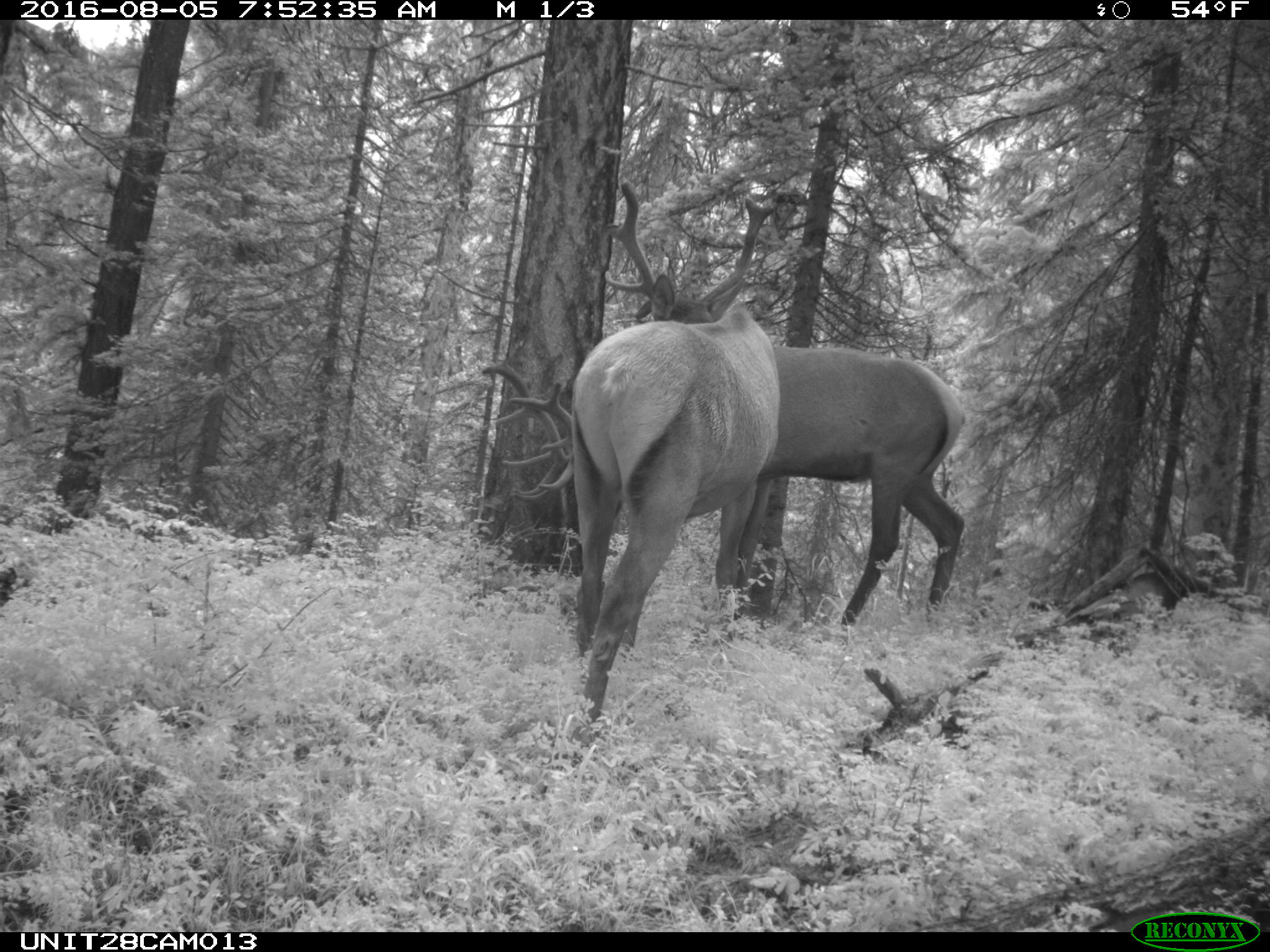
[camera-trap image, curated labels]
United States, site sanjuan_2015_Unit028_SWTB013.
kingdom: Animalia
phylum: Chordata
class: Mammalia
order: Artiodactyla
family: Cervidae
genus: Cervus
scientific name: Cervus elaphus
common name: red deer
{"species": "Cervus elaphus (red deer)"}